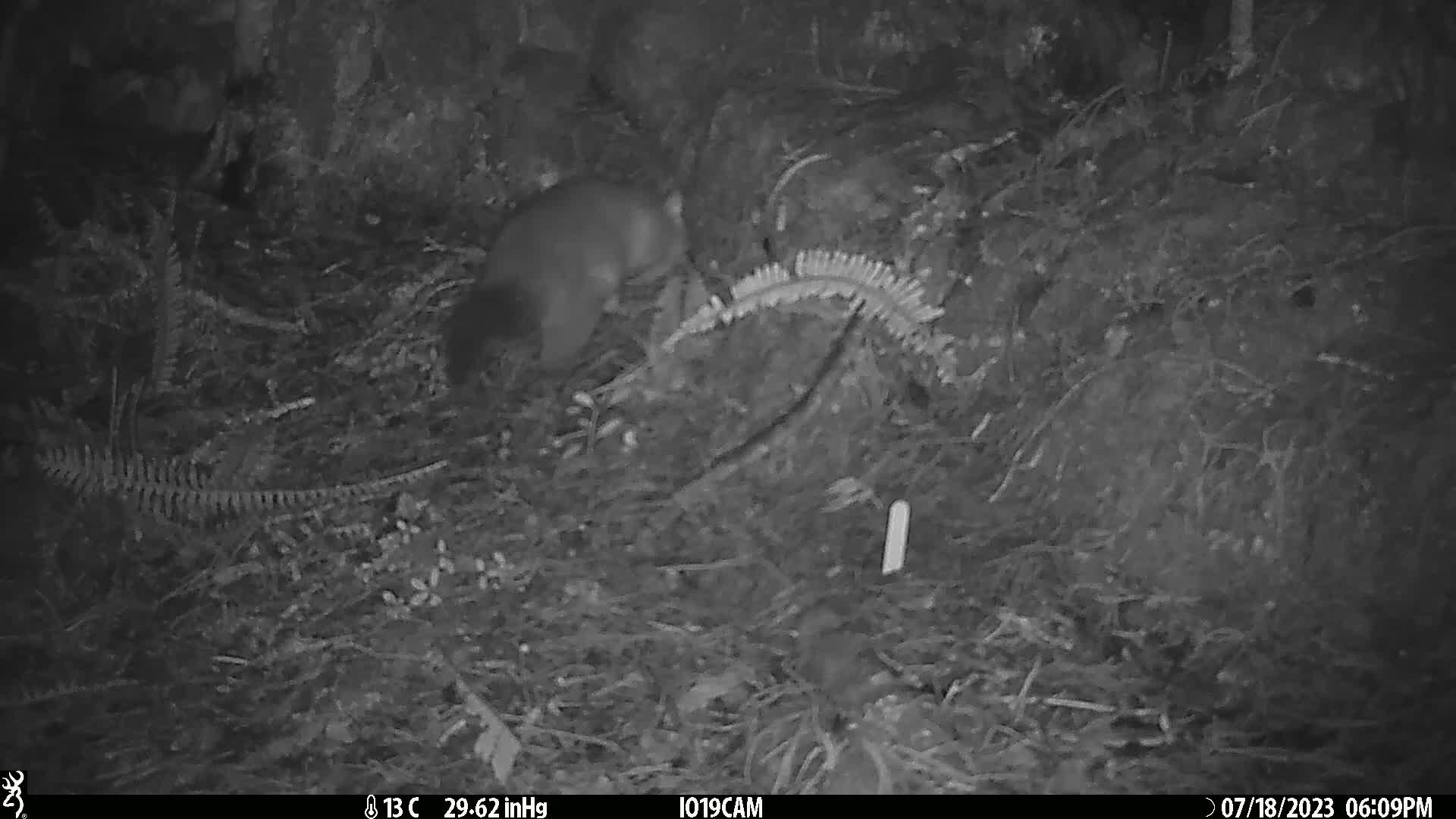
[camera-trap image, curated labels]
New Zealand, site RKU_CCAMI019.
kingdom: Animalia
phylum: Chordata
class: Mammalia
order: Diprotodontia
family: Phalangeridae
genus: Trichosurus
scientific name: Trichosurus vulpecula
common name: common brushtail possum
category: possum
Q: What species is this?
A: Possum (common brushtail possum) (Trichosurus vulpecula).